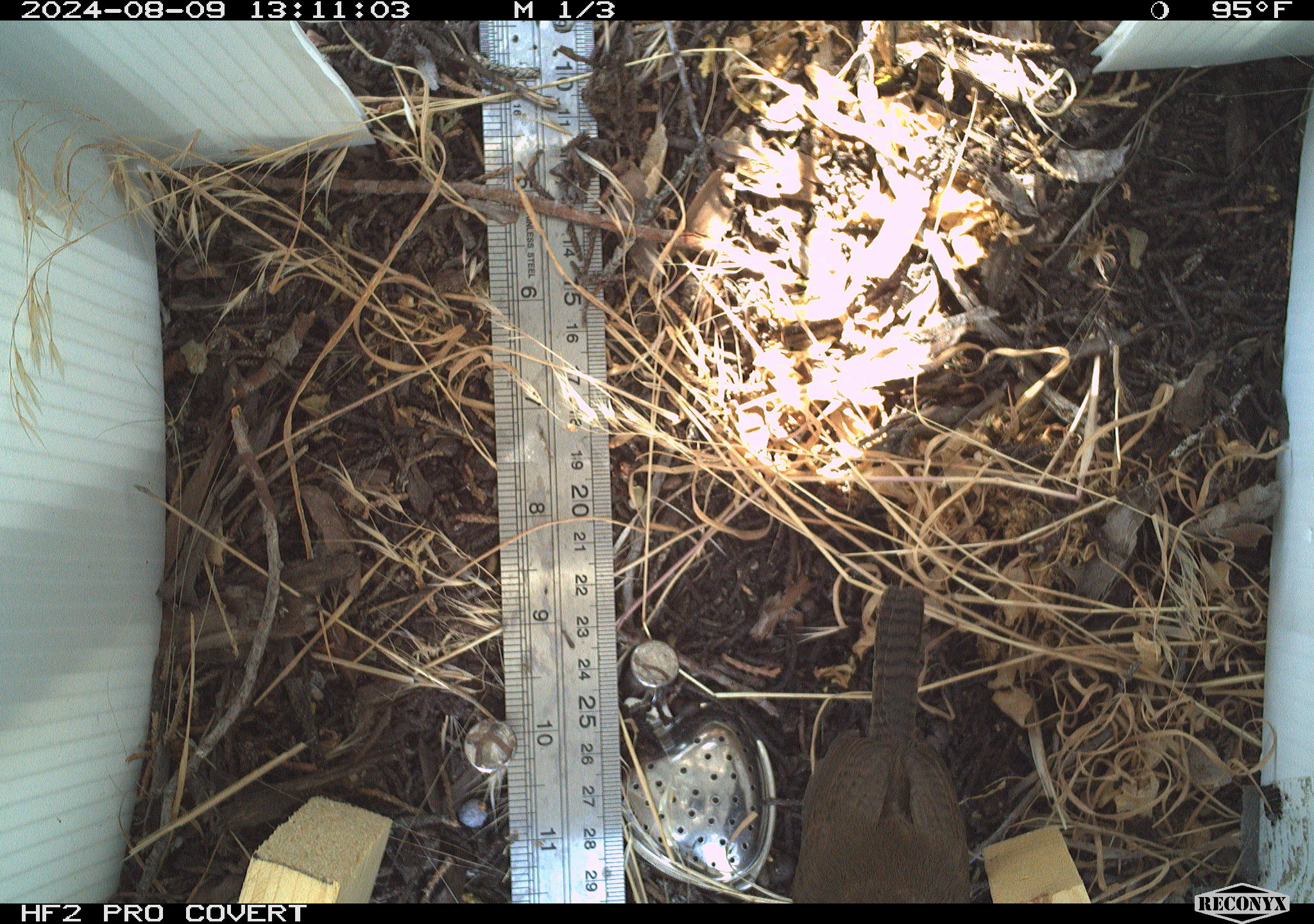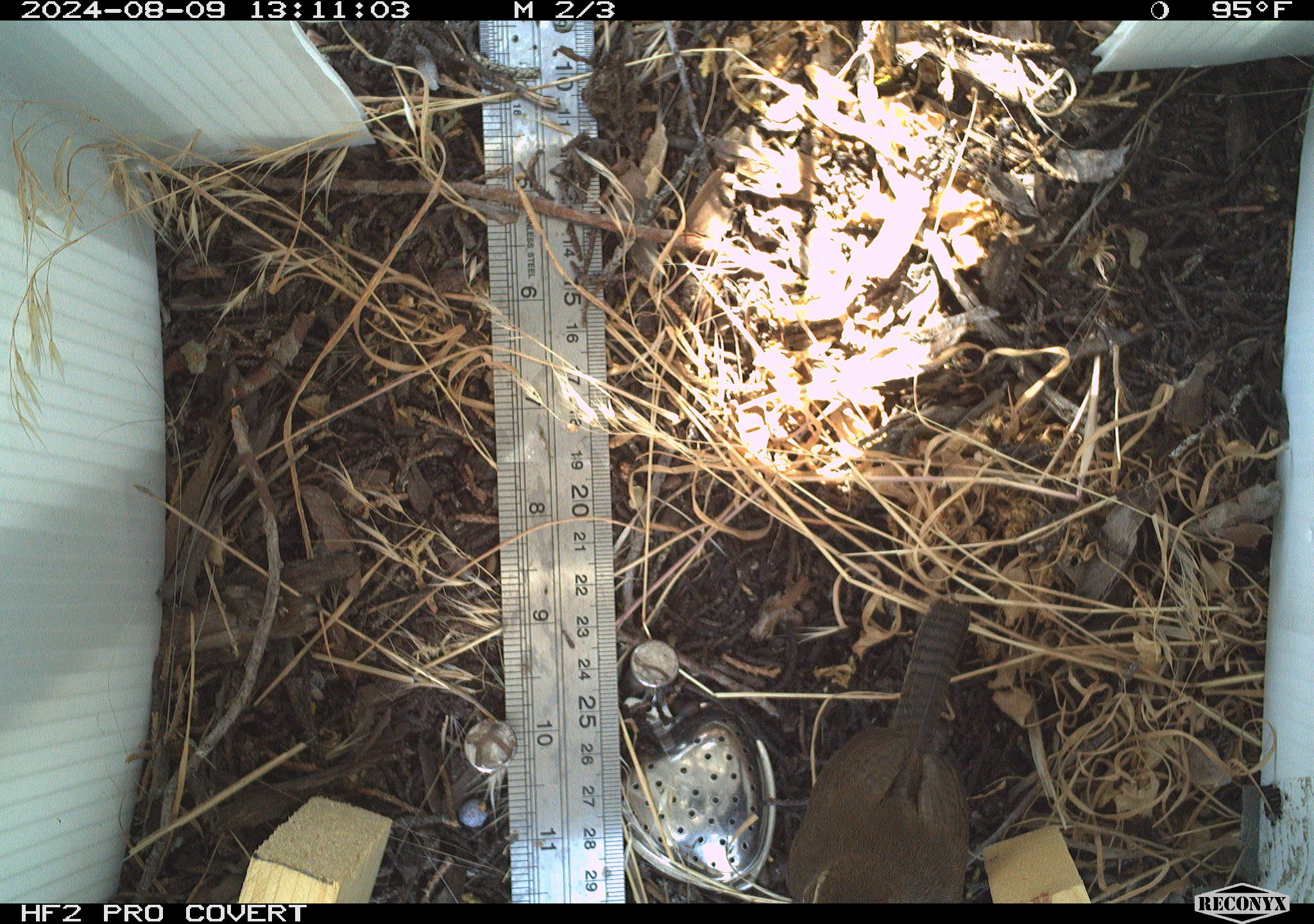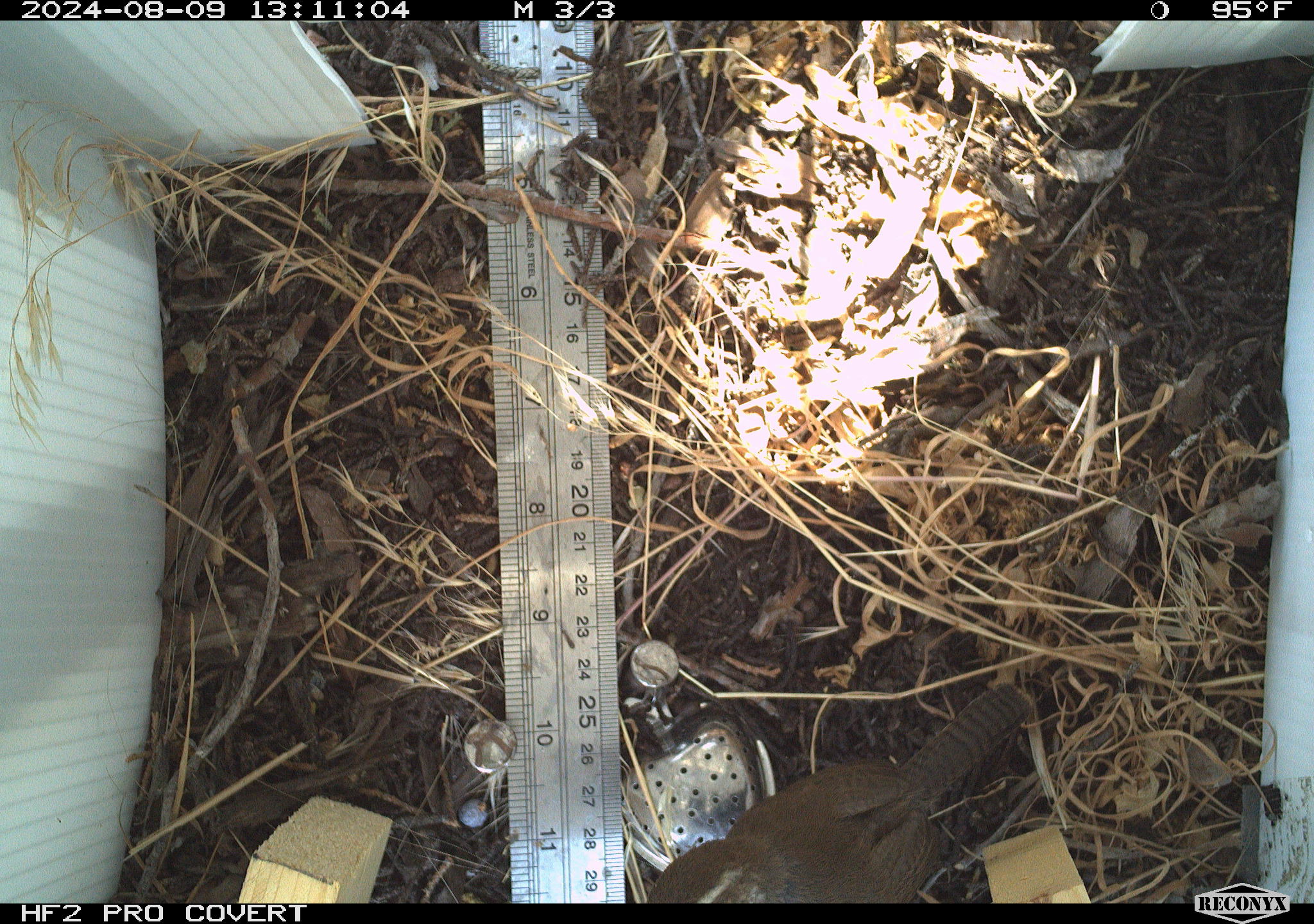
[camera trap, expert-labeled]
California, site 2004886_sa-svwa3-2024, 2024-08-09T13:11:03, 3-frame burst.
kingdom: Animalia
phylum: Chordata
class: Aves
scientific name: Aves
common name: bird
Bird (Aves).